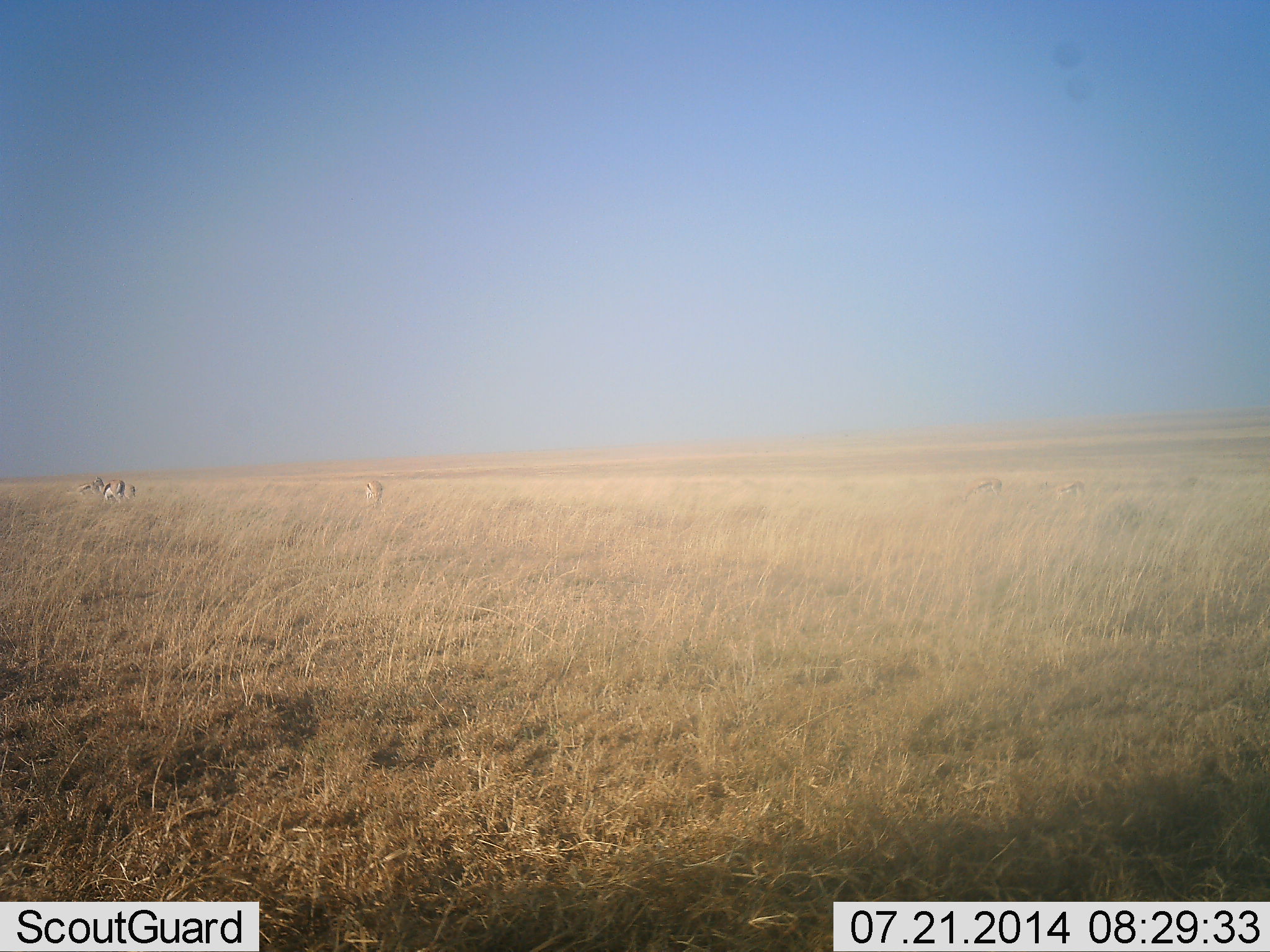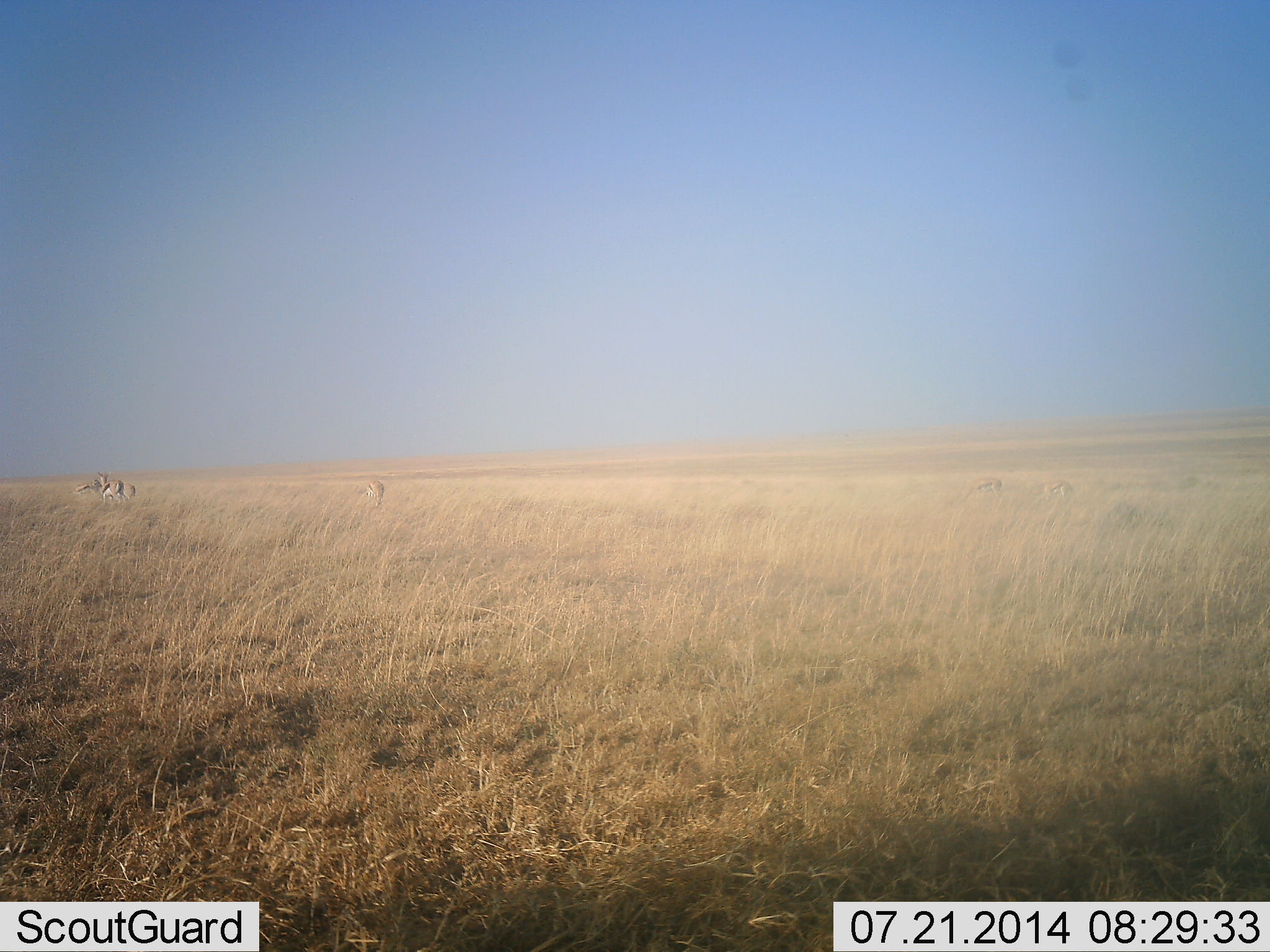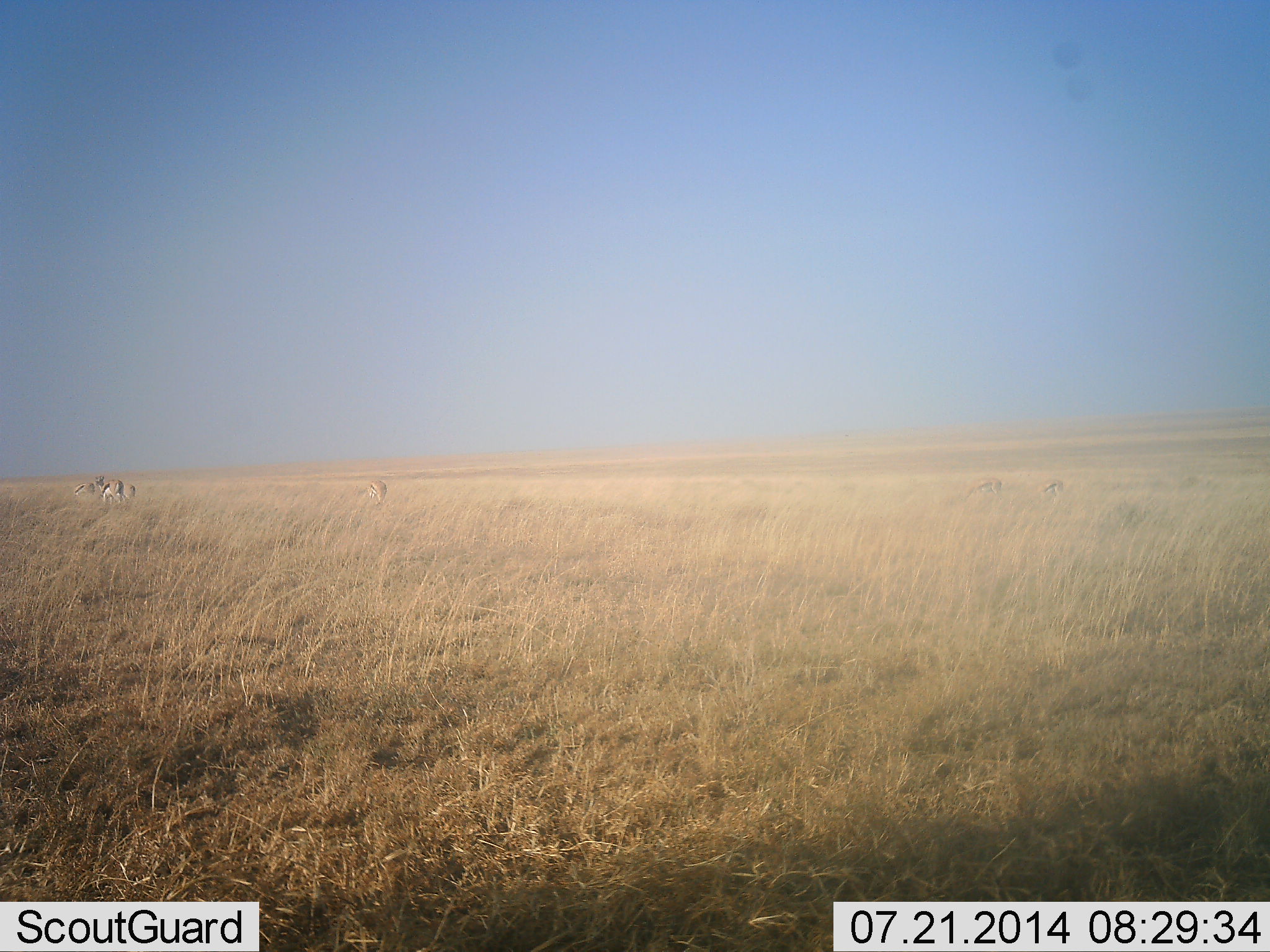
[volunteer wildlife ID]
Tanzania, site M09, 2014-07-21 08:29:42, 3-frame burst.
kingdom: Animalia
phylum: Chordata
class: Mammalia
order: Artiodactyla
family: Bovidae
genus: Eudorcas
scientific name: Eudorcas thomsonii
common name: thomson's gazelle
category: gazellethomsons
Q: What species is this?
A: Gazellethomsons (thomson's gazelle) (Eudorcas thomsonii).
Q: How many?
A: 3.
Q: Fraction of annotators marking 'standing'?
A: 75%.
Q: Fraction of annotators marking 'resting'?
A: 0%.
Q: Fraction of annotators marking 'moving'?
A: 0%.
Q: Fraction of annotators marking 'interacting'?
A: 0%.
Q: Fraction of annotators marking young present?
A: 0%.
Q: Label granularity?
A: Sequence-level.